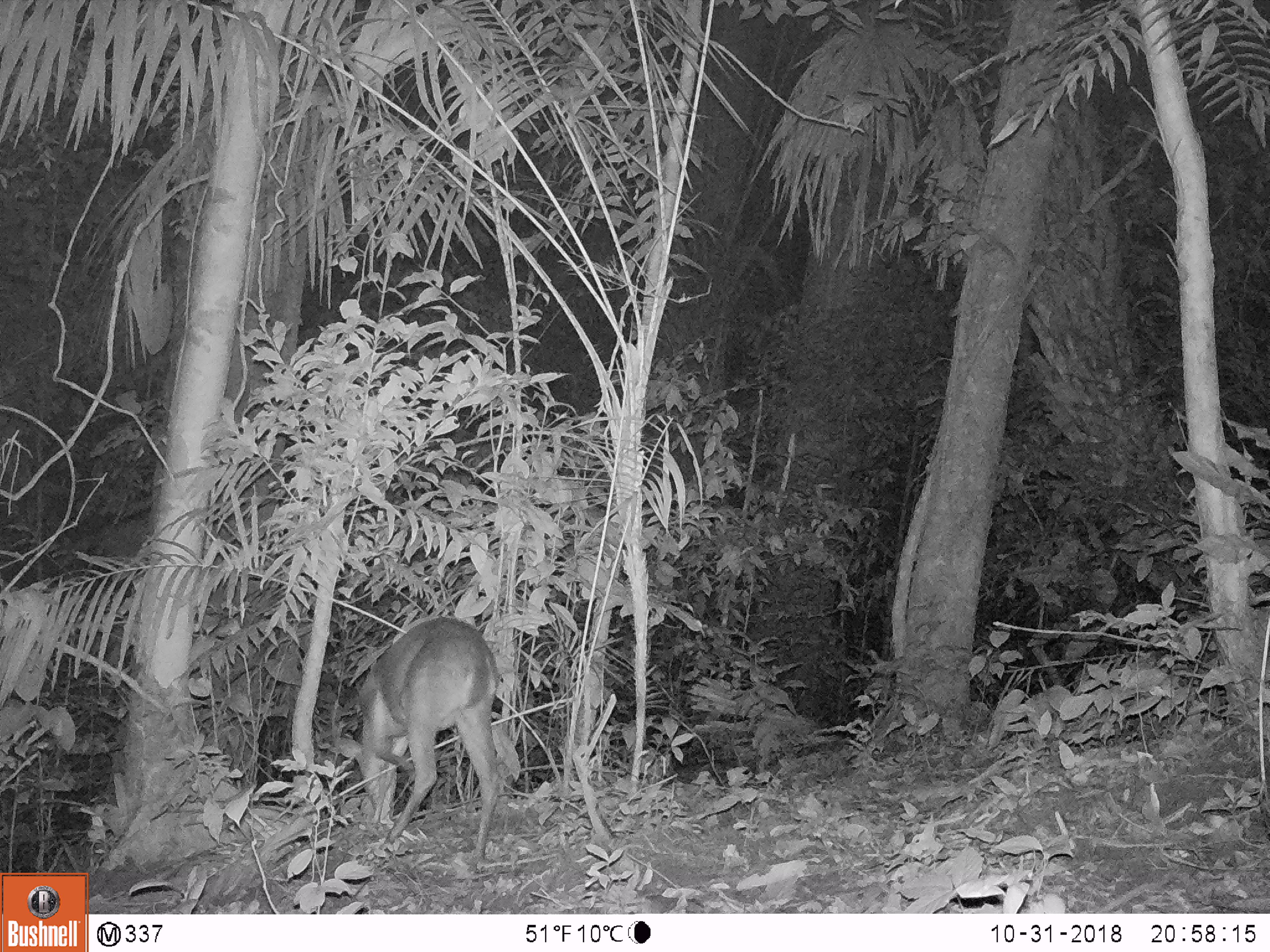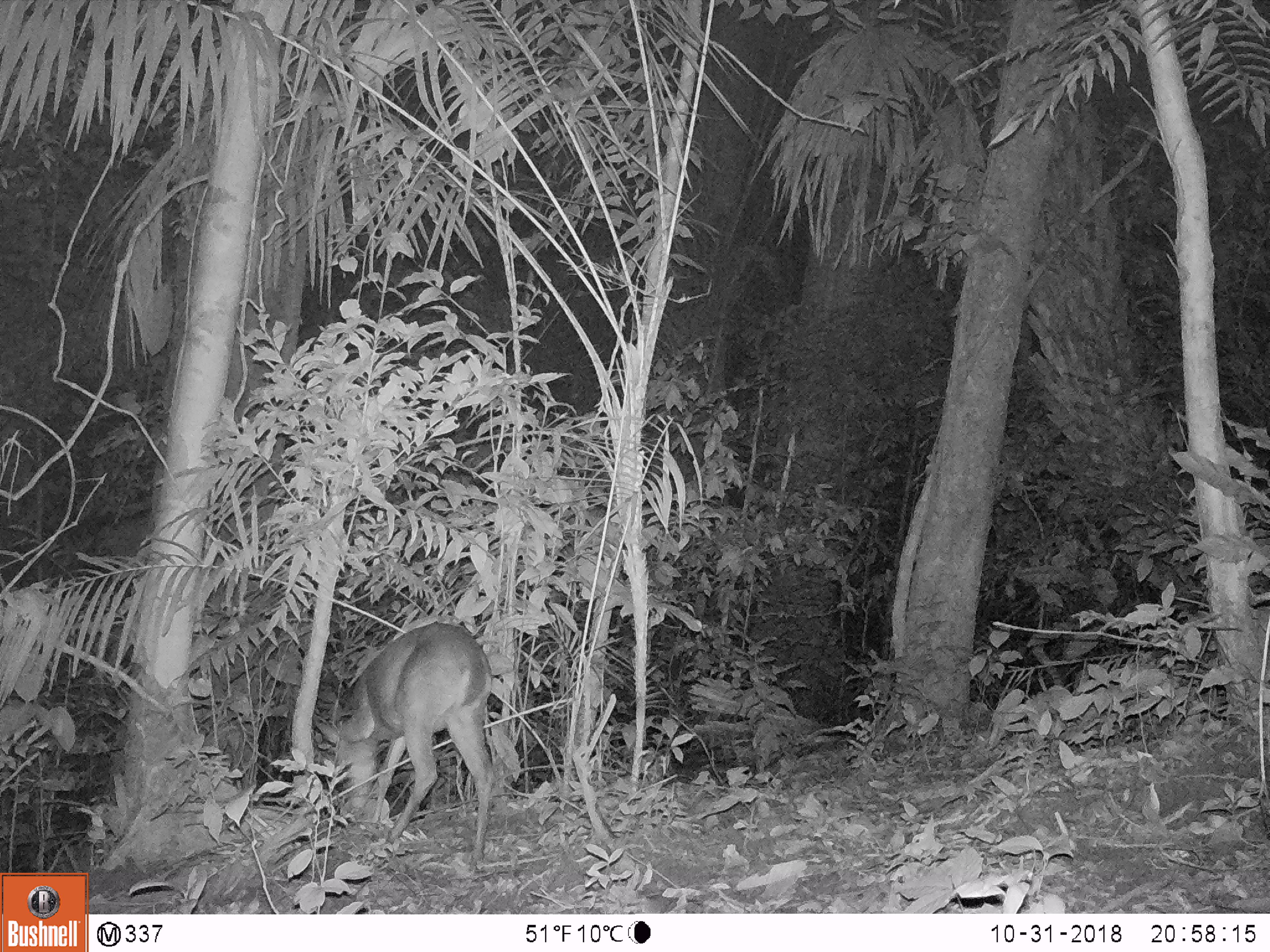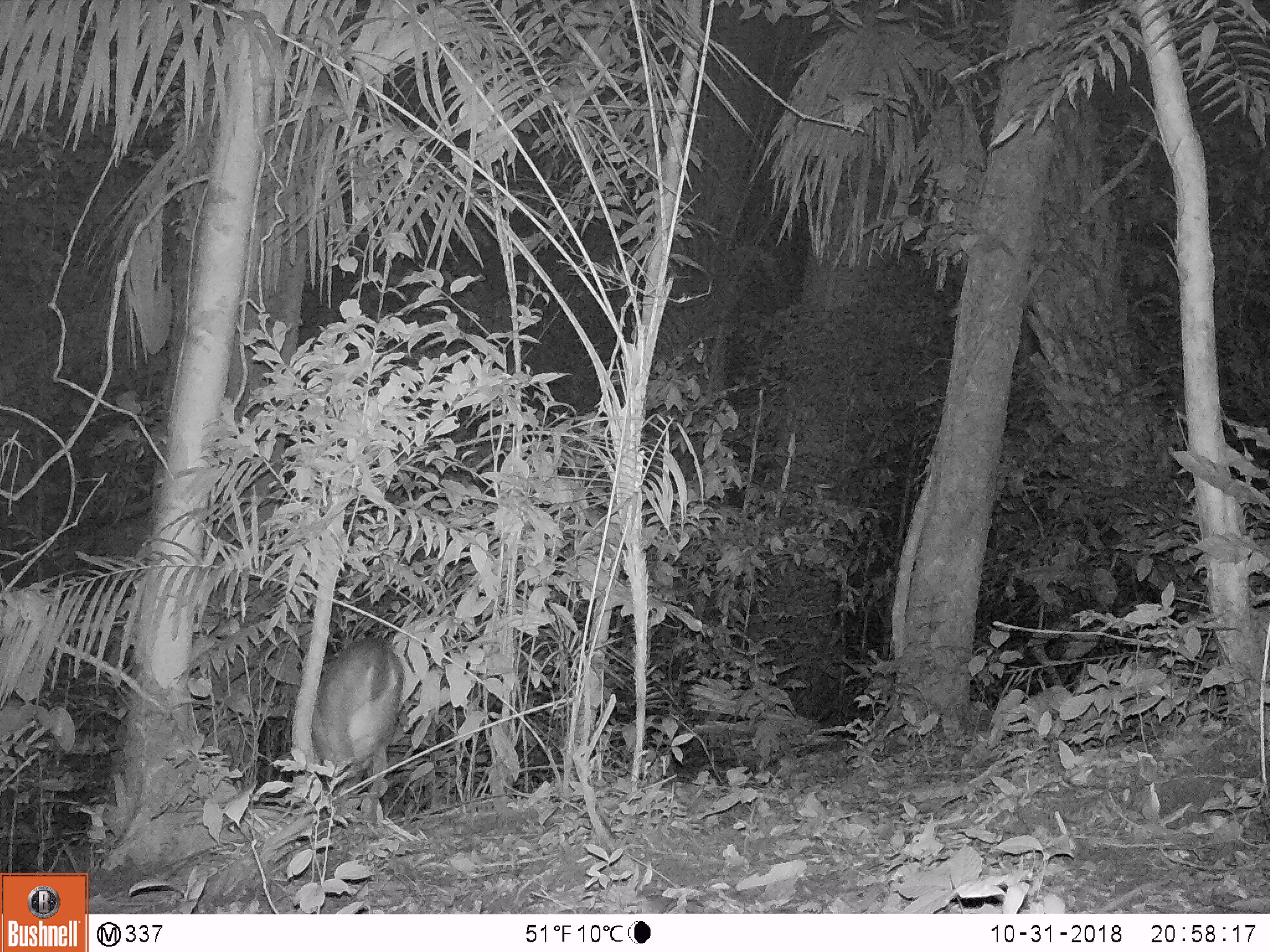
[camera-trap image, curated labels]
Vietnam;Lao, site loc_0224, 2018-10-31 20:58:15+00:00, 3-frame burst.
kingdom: Animalia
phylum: Chordata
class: Mammalia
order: Artiodactyla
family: Cervidae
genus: Muntiacus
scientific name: Muntiacus vuquangensis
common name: large-antlered muntjac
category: large antlered muntjac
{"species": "large antlered muntjac (large-antlered muntjac) (Muntiacus vuquangensis)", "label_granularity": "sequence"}